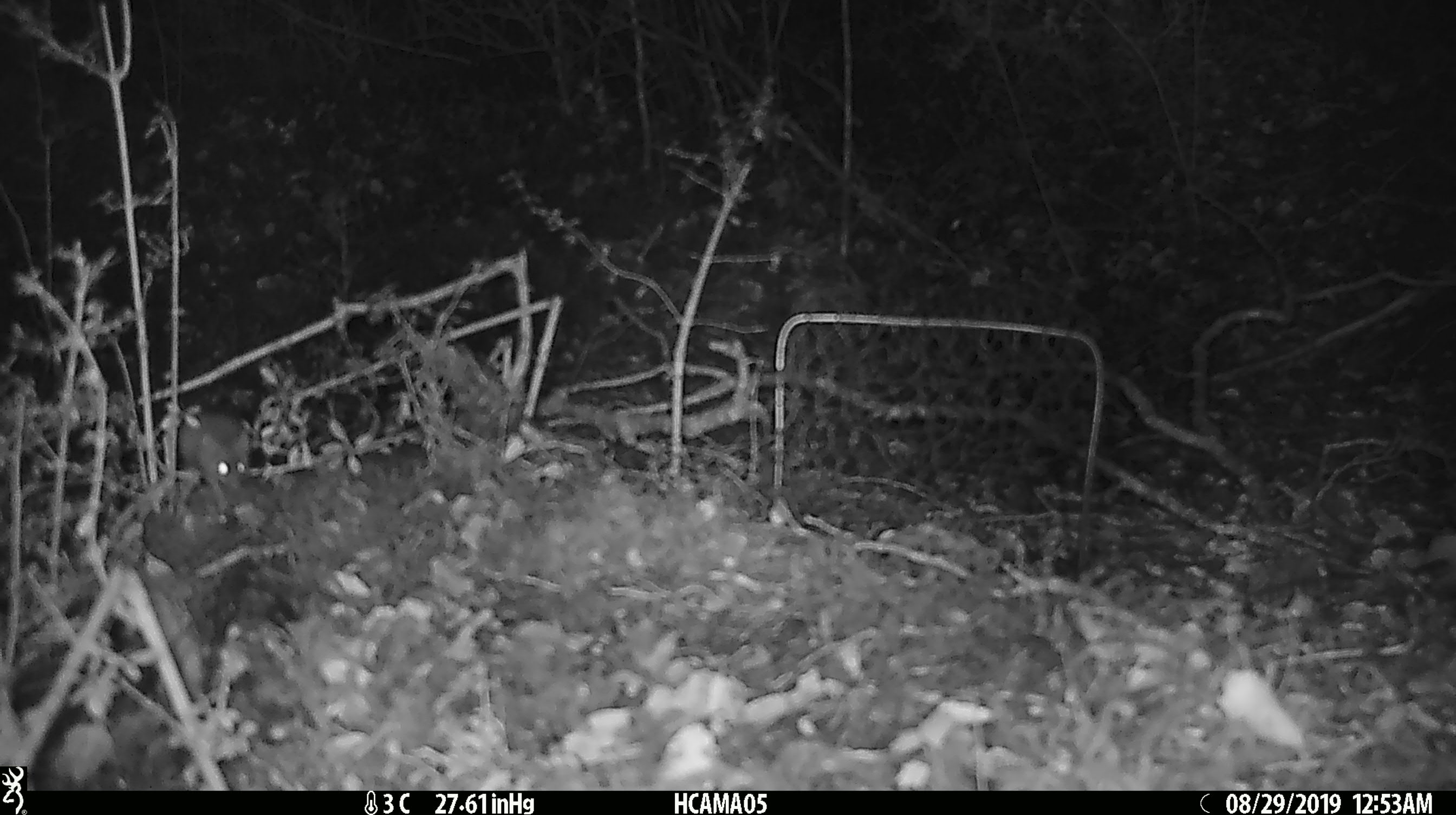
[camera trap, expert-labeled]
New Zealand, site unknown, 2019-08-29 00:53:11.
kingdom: Animalia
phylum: Chordata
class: Mammalia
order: Rodentia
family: Muridae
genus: Mus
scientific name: Mus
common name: mouse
Mouse (Mus).